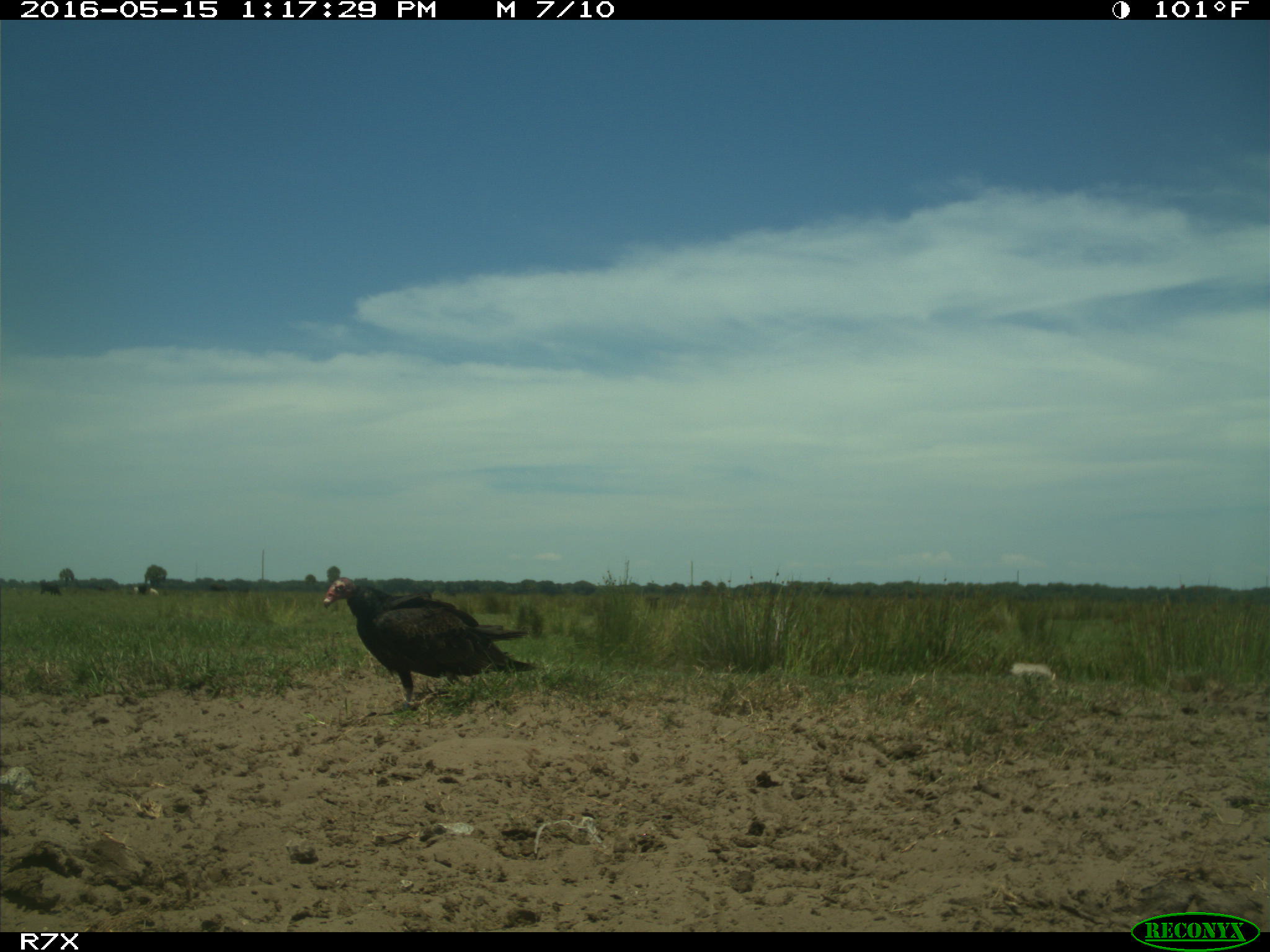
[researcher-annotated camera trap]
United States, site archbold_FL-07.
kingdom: Animalia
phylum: Chordata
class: Aves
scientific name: Aves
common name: birds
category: unidentified bird